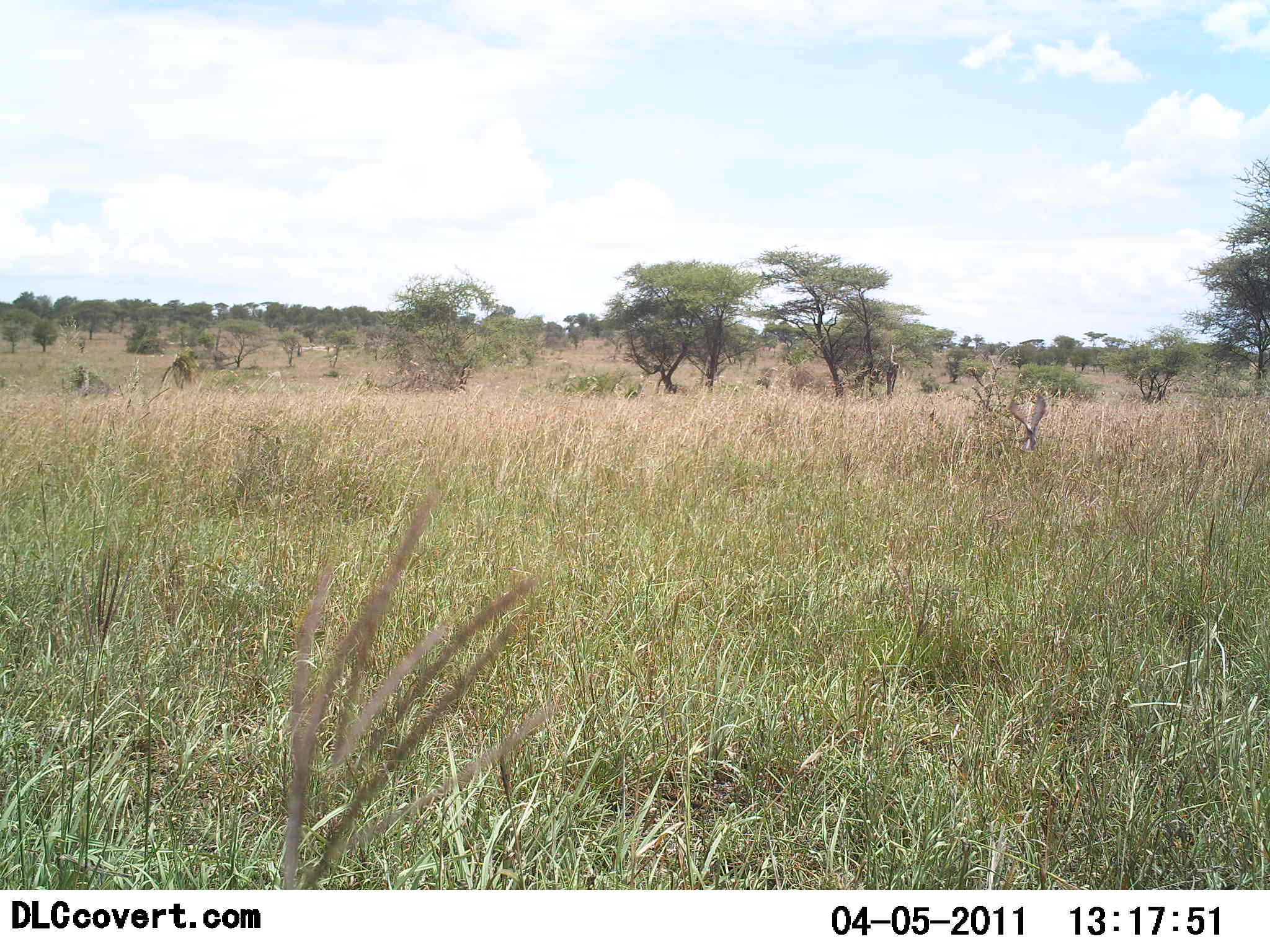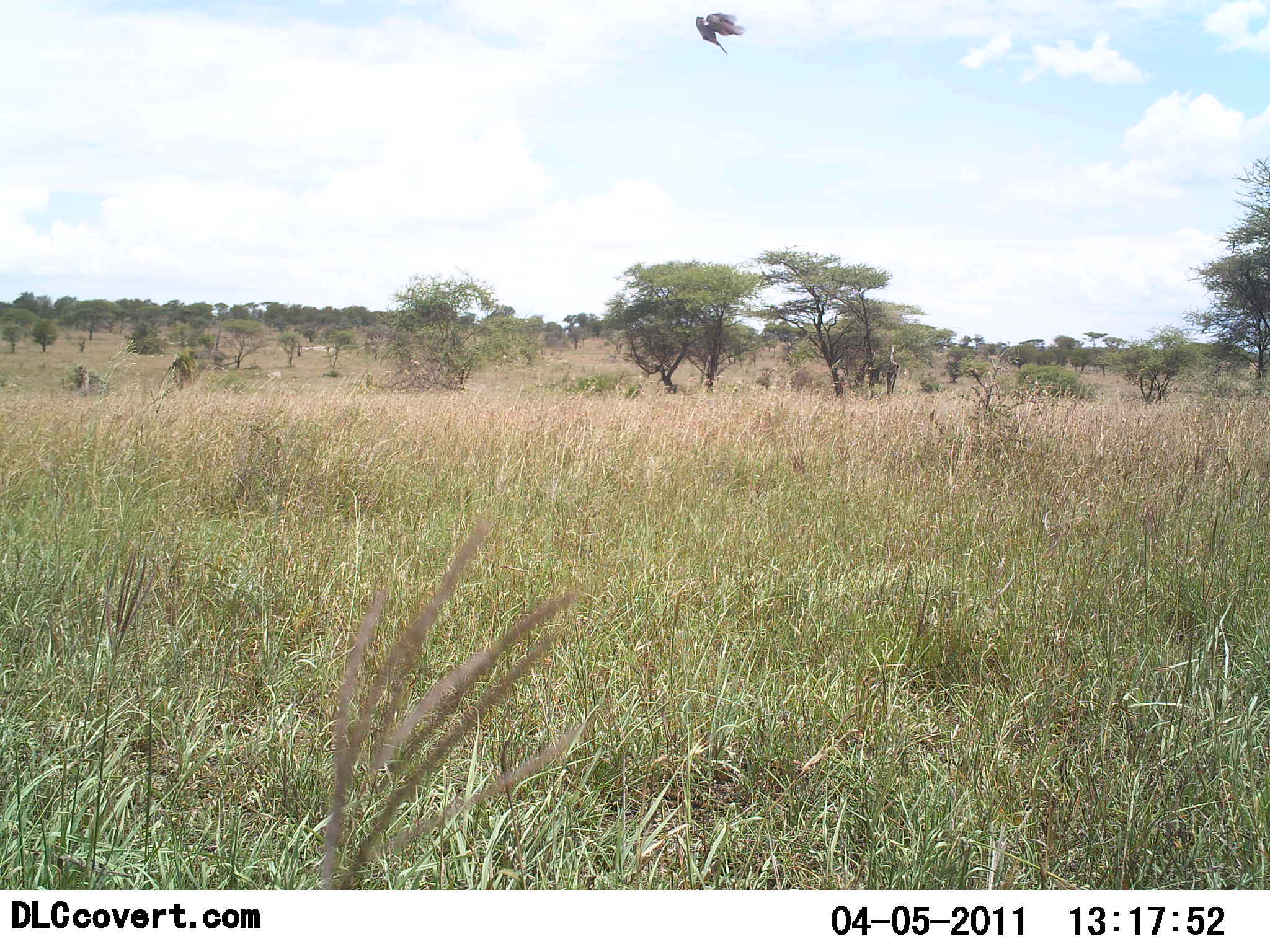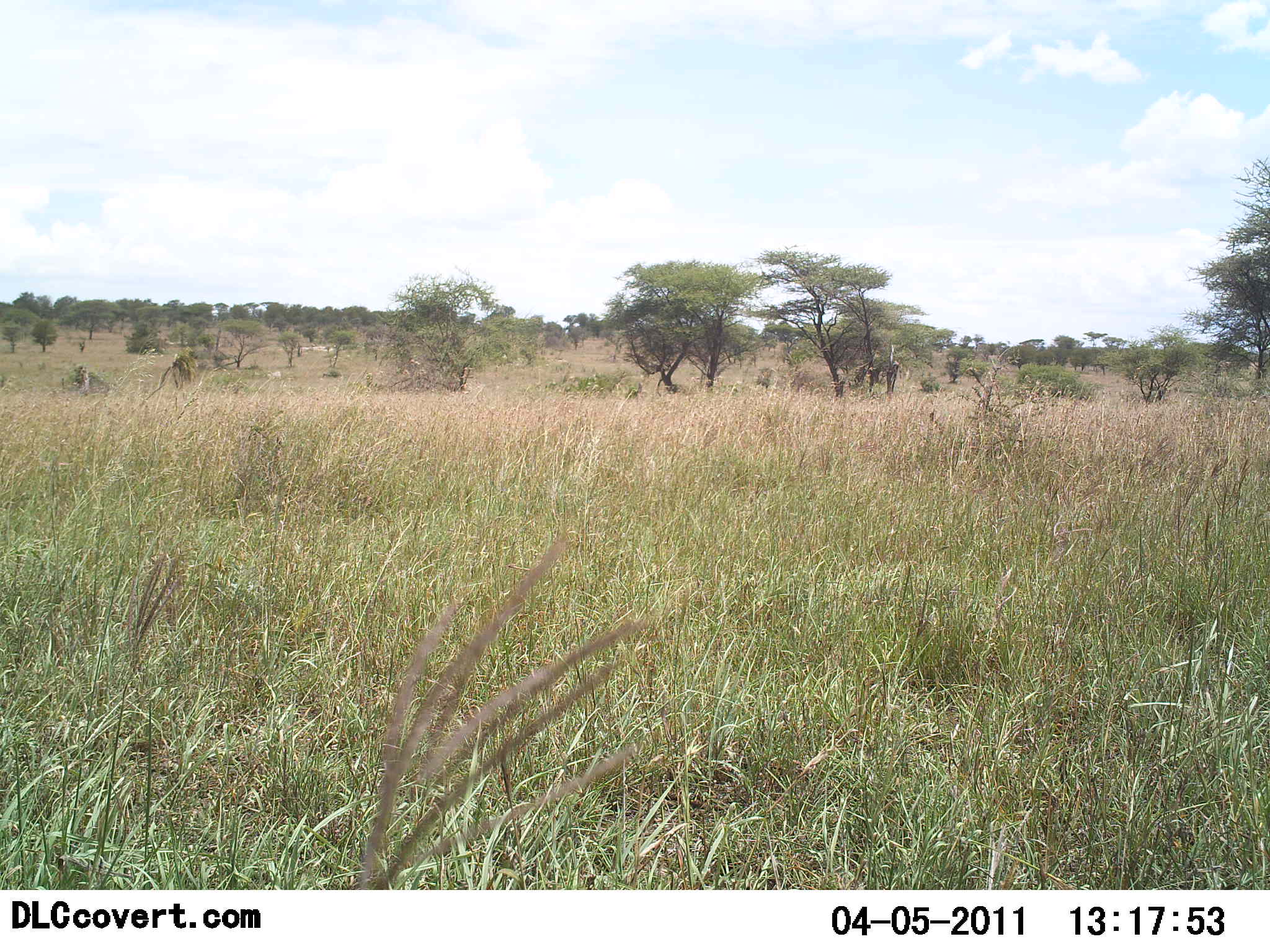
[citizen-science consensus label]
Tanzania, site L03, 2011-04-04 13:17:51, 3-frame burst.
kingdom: Animalia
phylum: Chordata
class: Aves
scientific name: Aves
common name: bird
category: otherbird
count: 1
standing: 0%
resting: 0%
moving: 100%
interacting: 0%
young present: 0%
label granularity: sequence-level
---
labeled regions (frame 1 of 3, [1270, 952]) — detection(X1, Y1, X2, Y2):
animal: detection(1008, 391, 1046, 452)